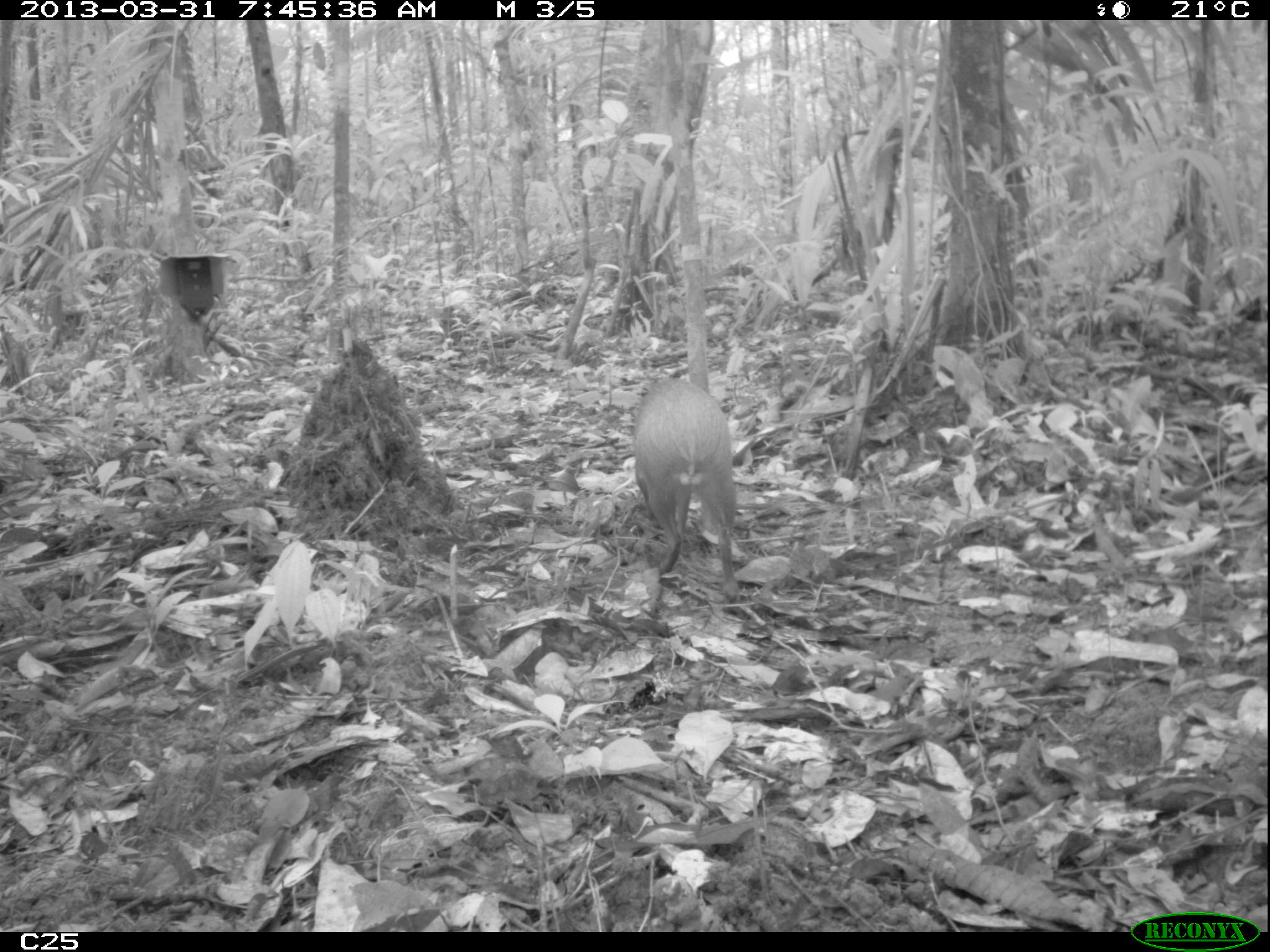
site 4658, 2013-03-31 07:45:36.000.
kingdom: Animalia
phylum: Chordata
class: Mammalia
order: Rodentia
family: Dasyproctidae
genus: Dasyprocta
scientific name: Dasyprocta leporina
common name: red-rumped agouti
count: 1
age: adult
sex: female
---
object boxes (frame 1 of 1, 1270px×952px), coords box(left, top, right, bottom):
dasyprocta leporina: box(631, 374, 739, 612)